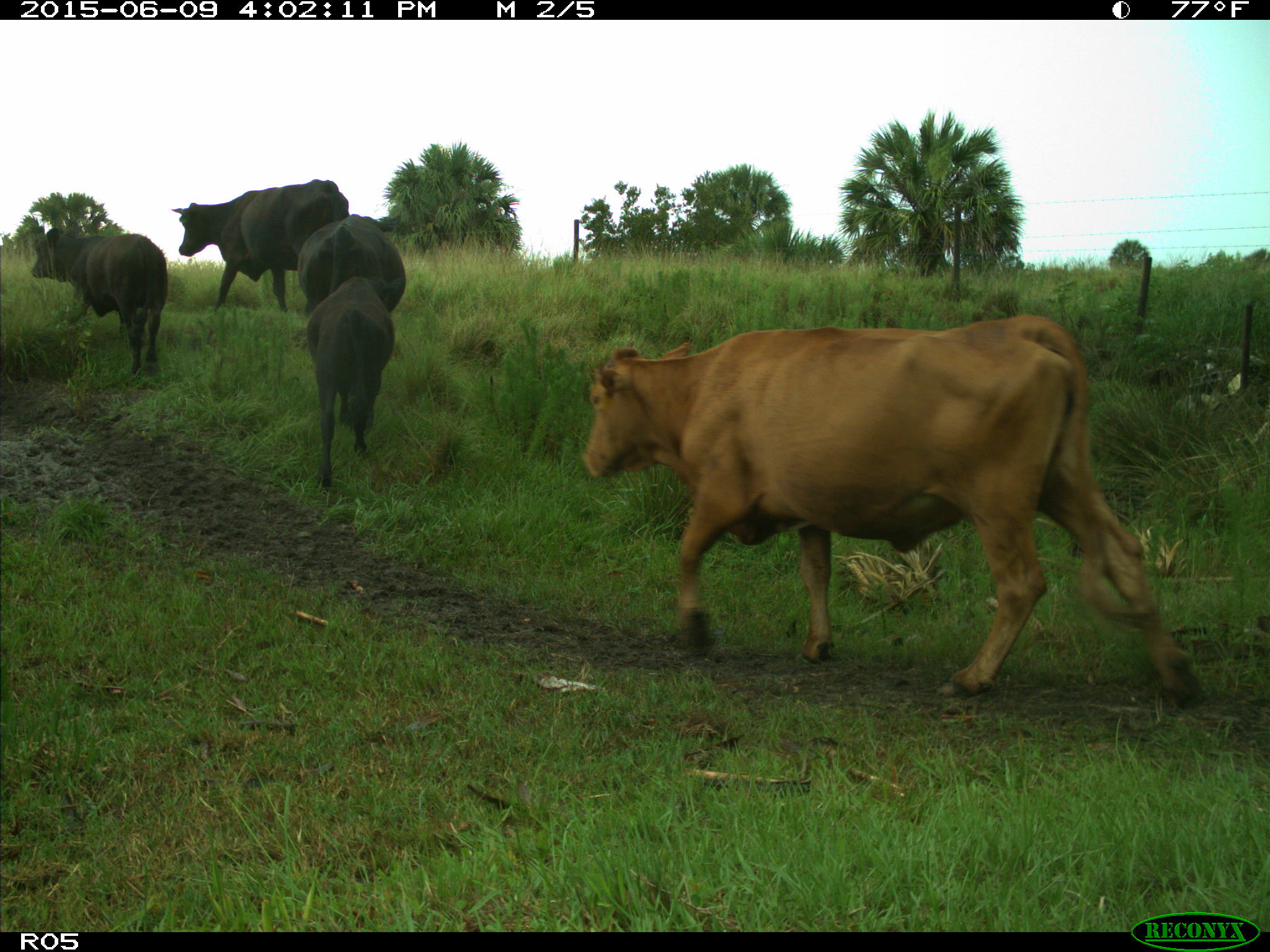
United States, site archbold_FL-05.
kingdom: Animalia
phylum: Chordata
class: Mammalia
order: Artiodactyla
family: Bovidae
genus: Bos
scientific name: Bos taurus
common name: domestic cow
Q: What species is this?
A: Bos taurus (domestic cow).